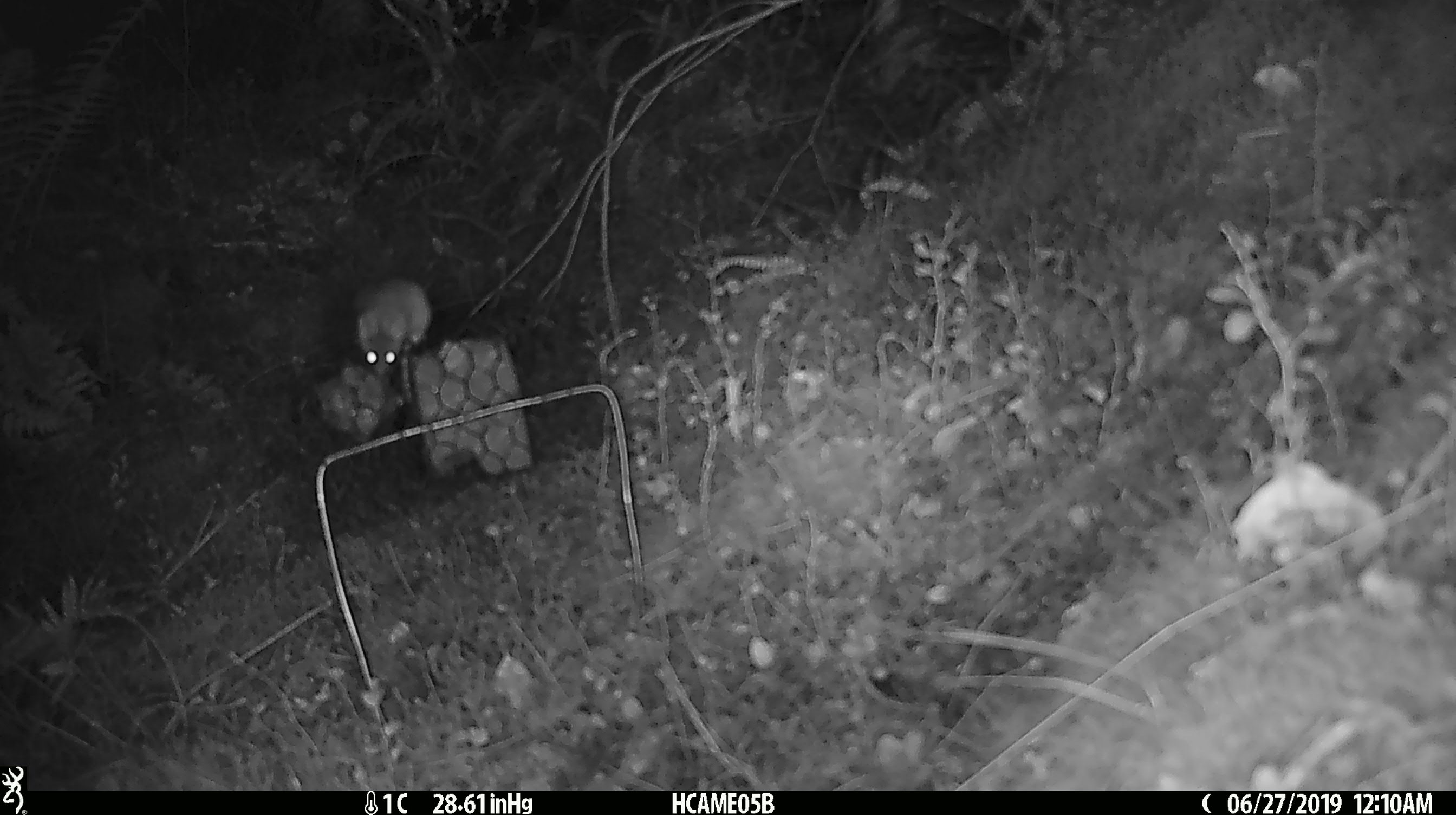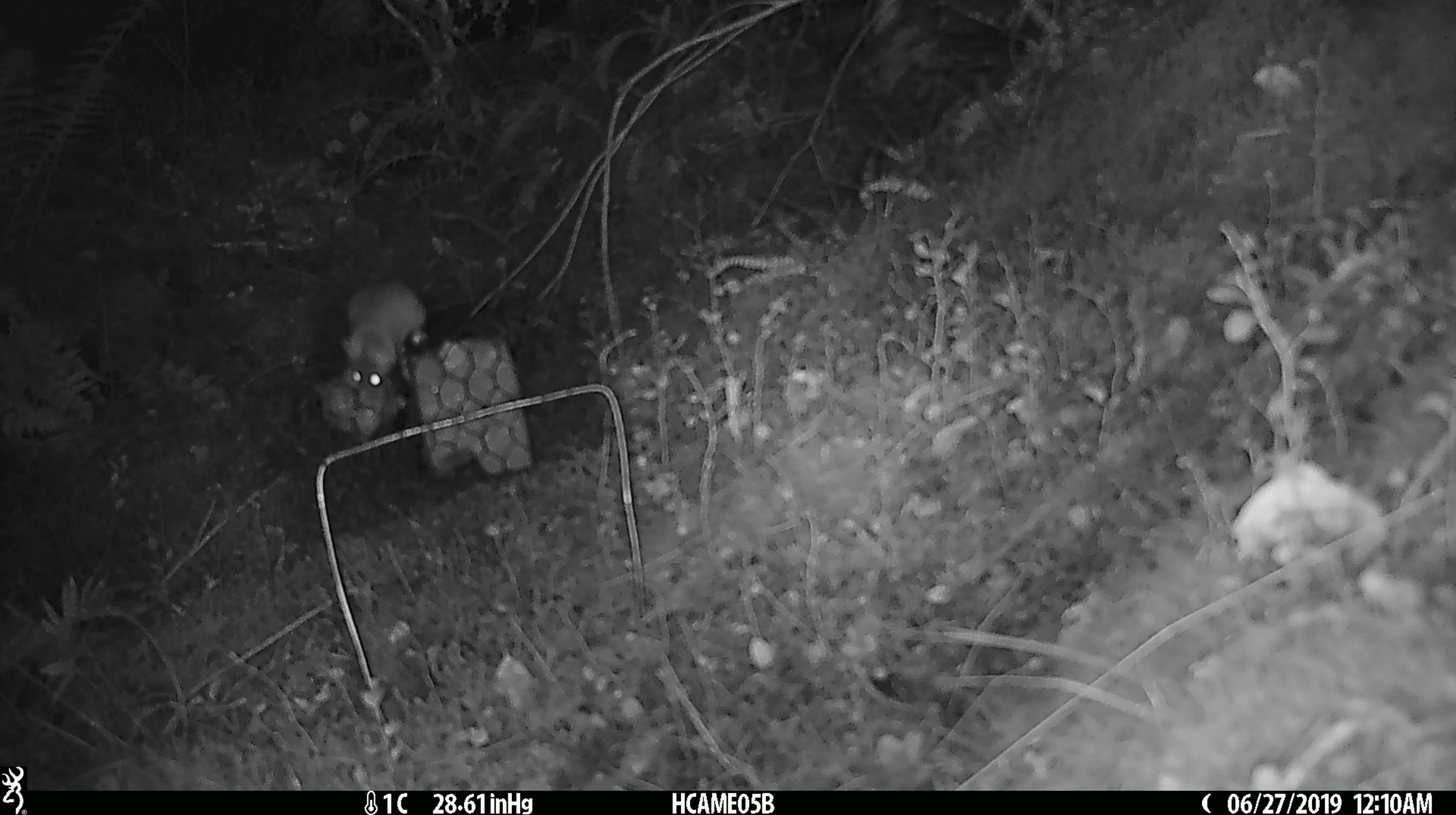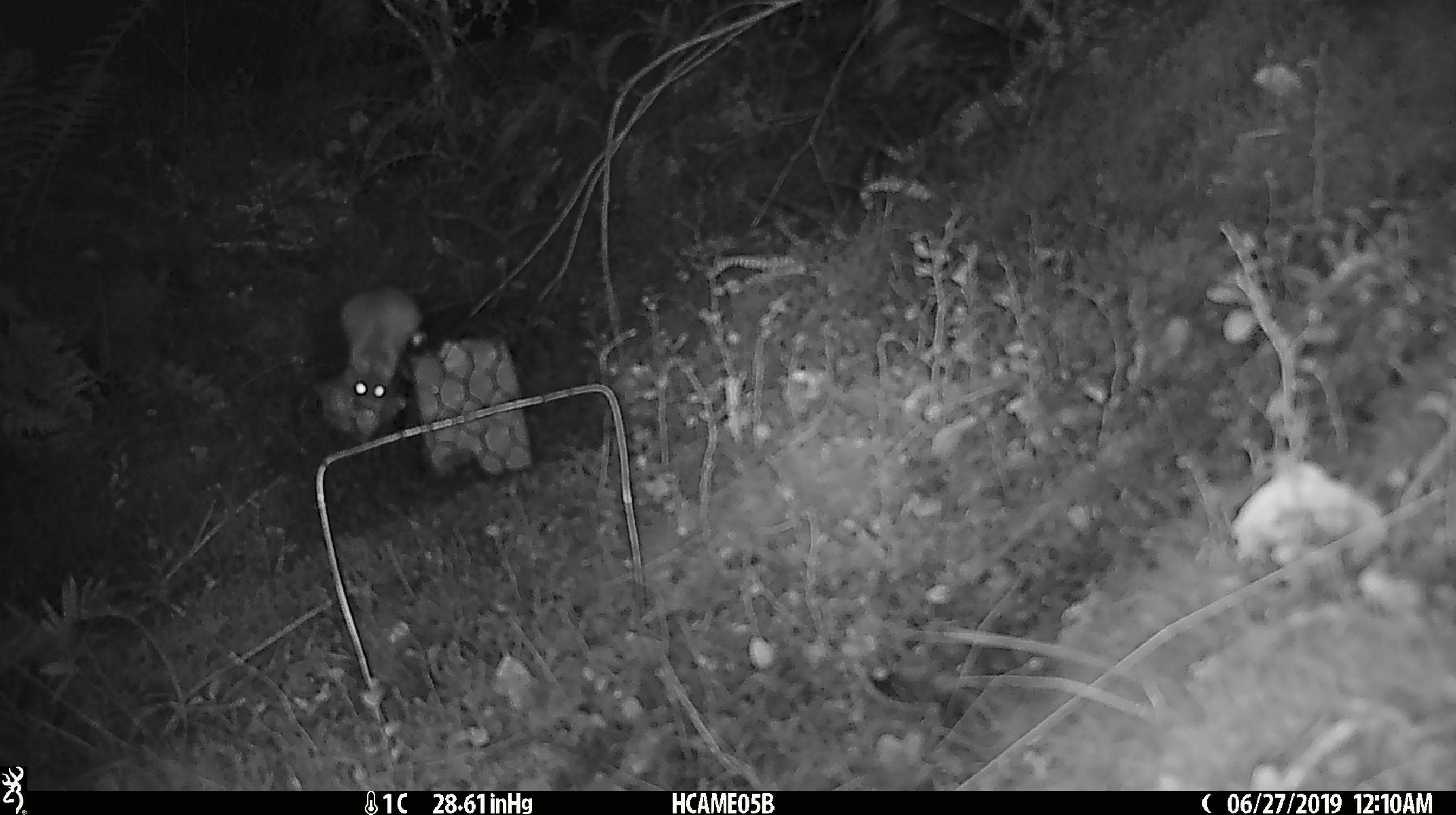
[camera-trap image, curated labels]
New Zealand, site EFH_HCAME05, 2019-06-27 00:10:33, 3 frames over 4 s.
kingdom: Animalia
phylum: Chordata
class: Mammalia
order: Rodentia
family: Muridae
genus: Mus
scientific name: Mus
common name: mouse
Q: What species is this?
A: Mouse (Mus).